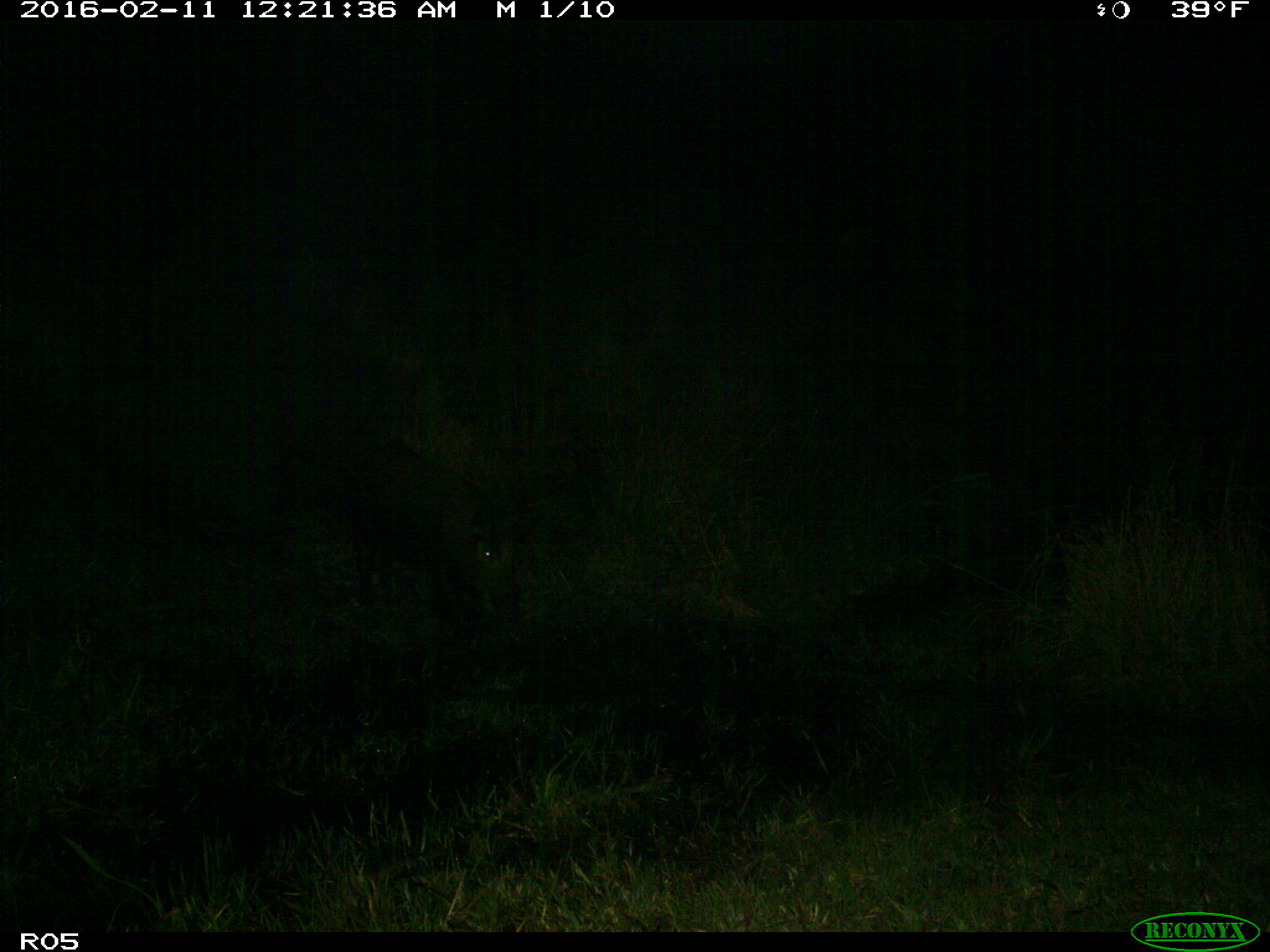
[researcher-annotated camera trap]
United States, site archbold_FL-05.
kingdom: Animalia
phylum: Chordata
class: Mammalia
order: Artiodactyla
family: Suidae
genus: Sus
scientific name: Sus scrofa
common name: wild boar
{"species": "Sus scrofa (wild boar)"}